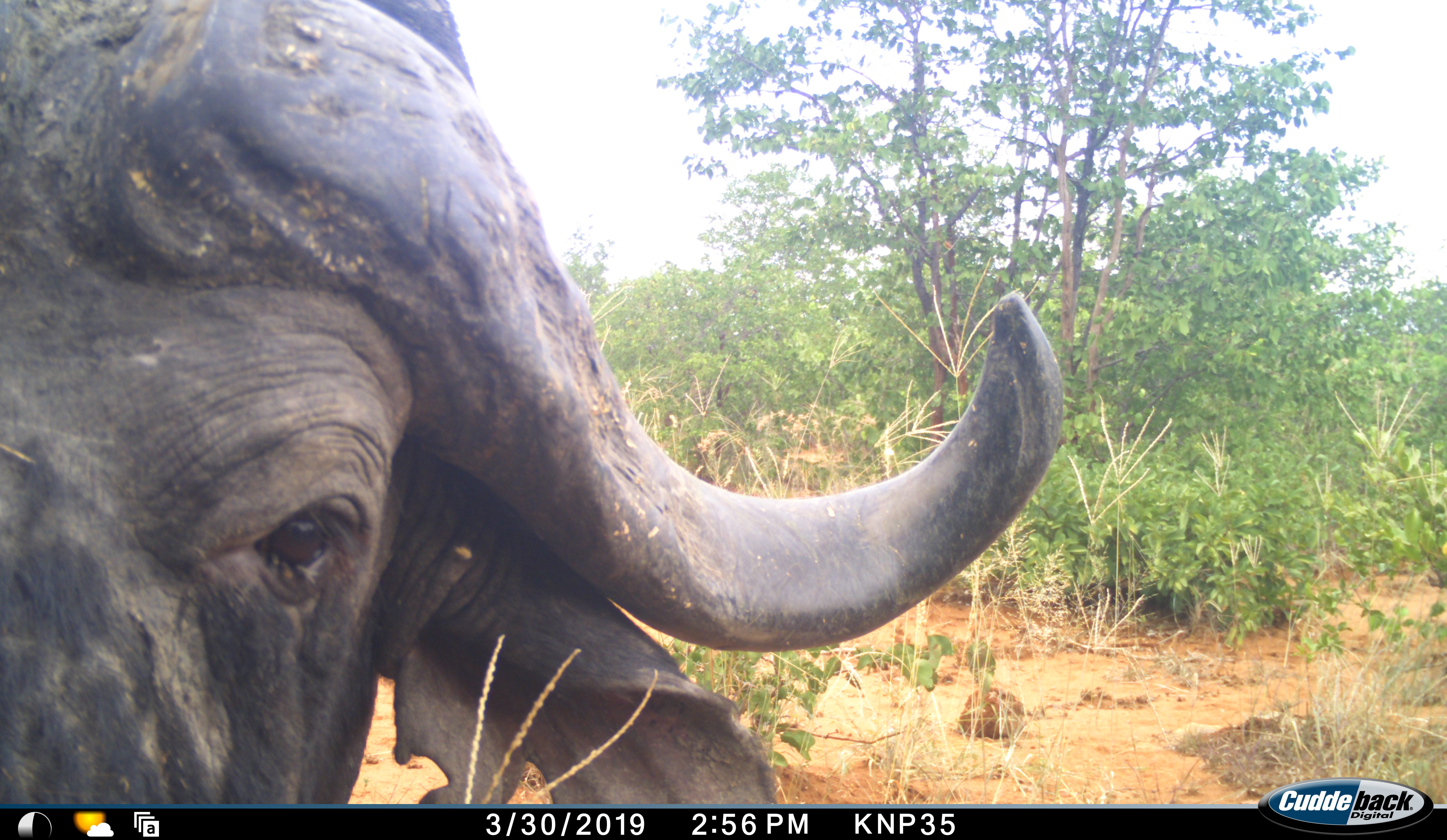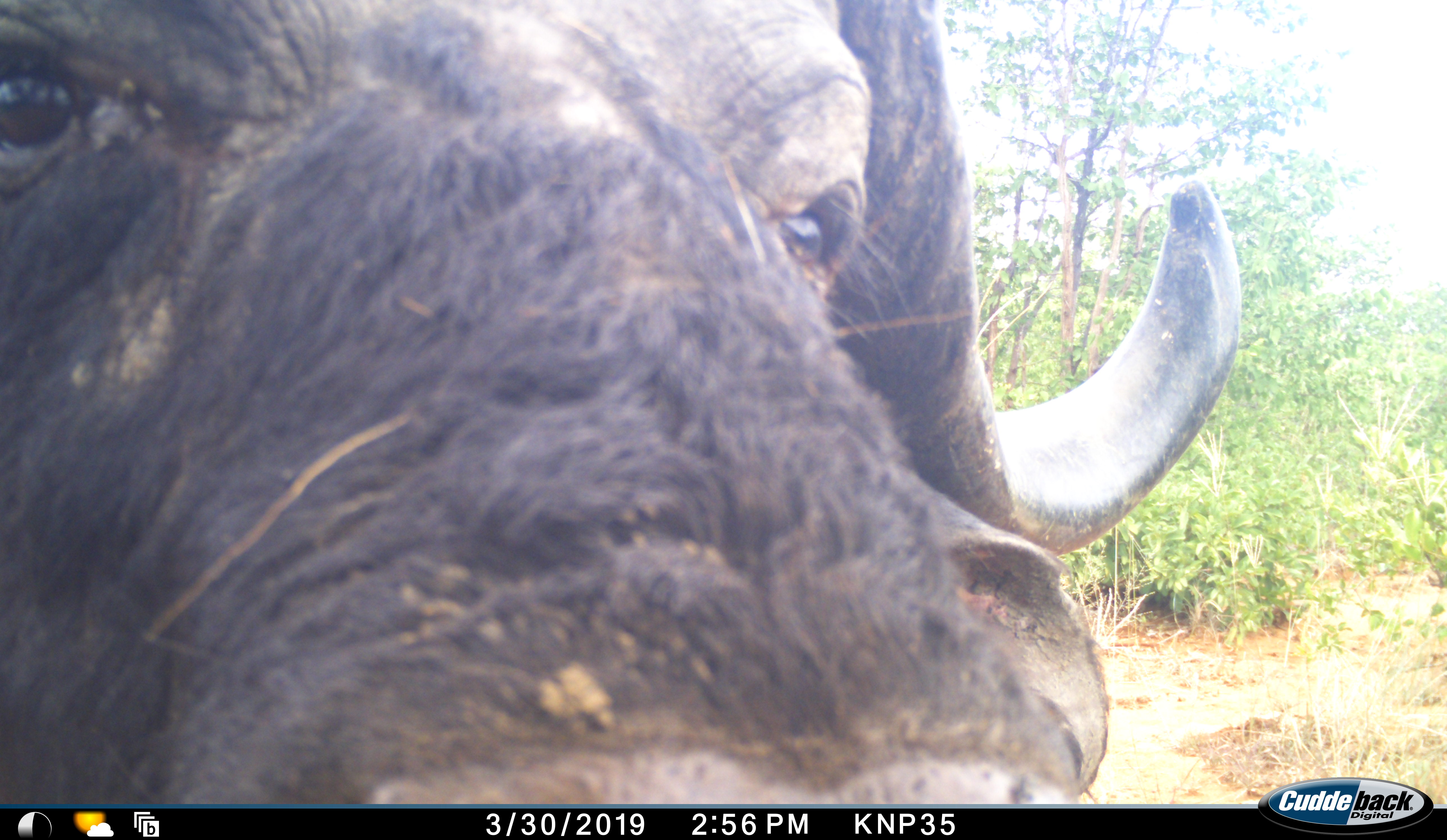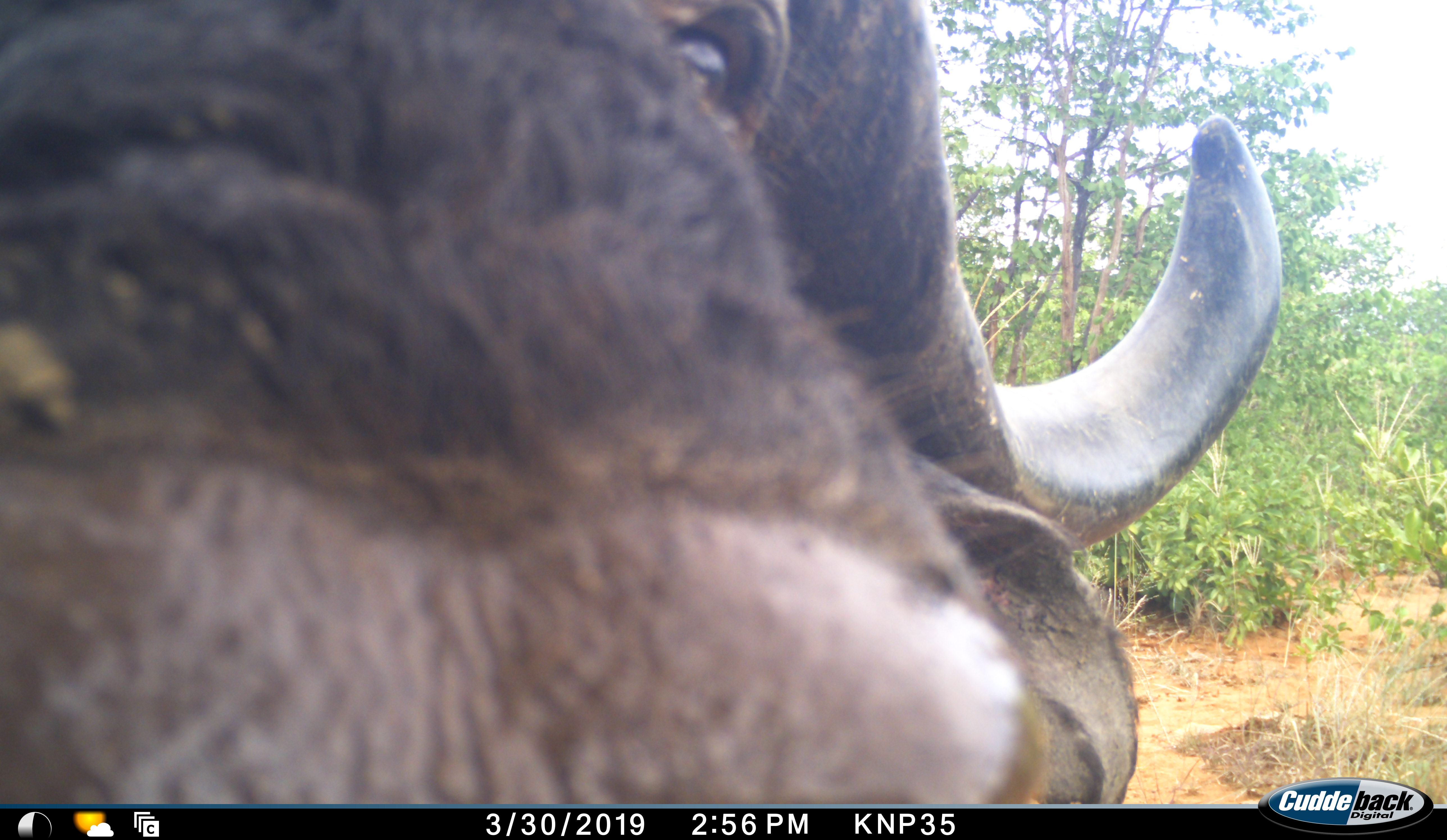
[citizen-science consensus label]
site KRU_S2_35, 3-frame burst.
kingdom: Animalia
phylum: Chordata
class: Mammalia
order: Artiodactyla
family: Bovidae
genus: Syncerus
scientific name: Syncerus caffer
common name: african buffalo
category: buffalo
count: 1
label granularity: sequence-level